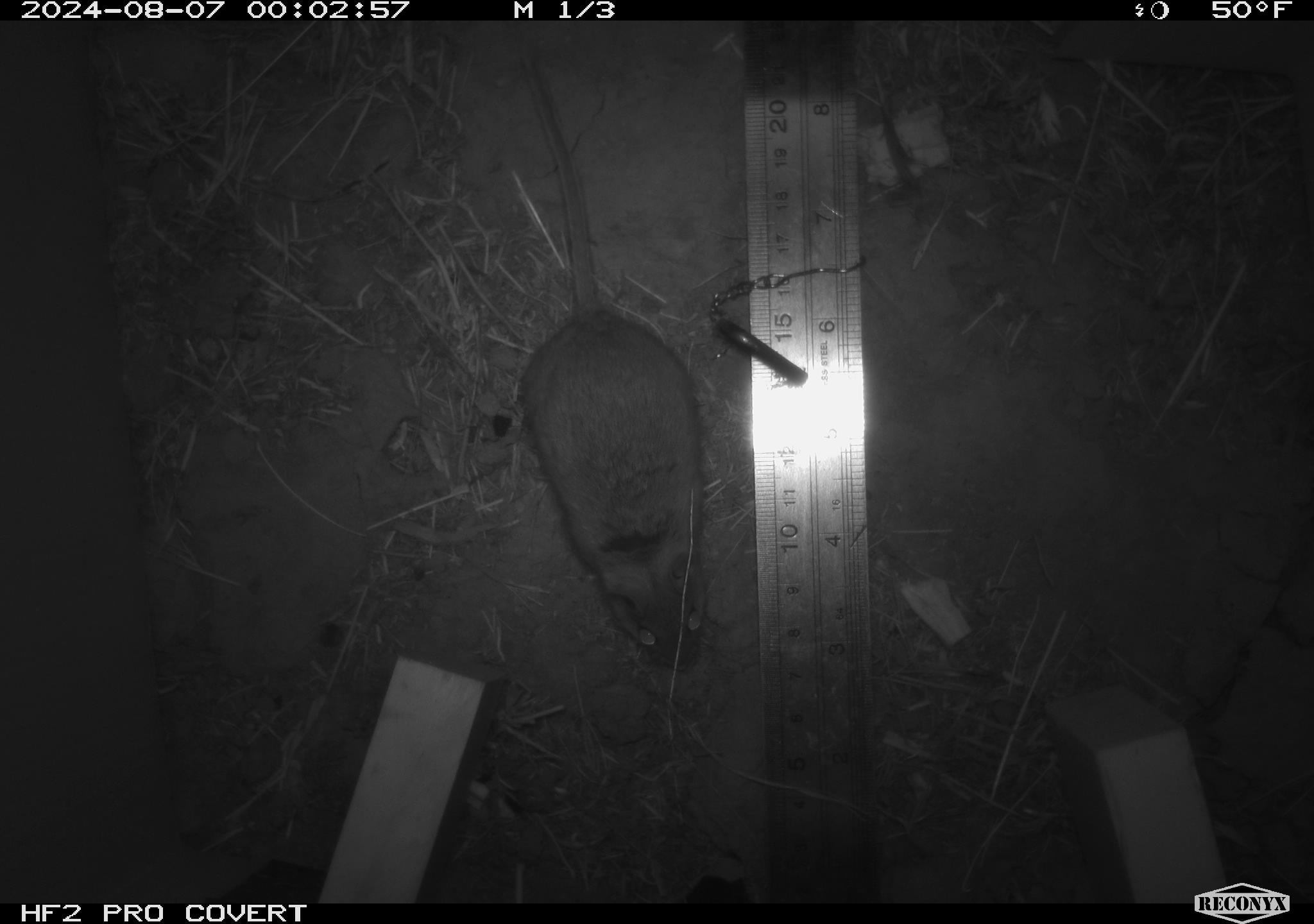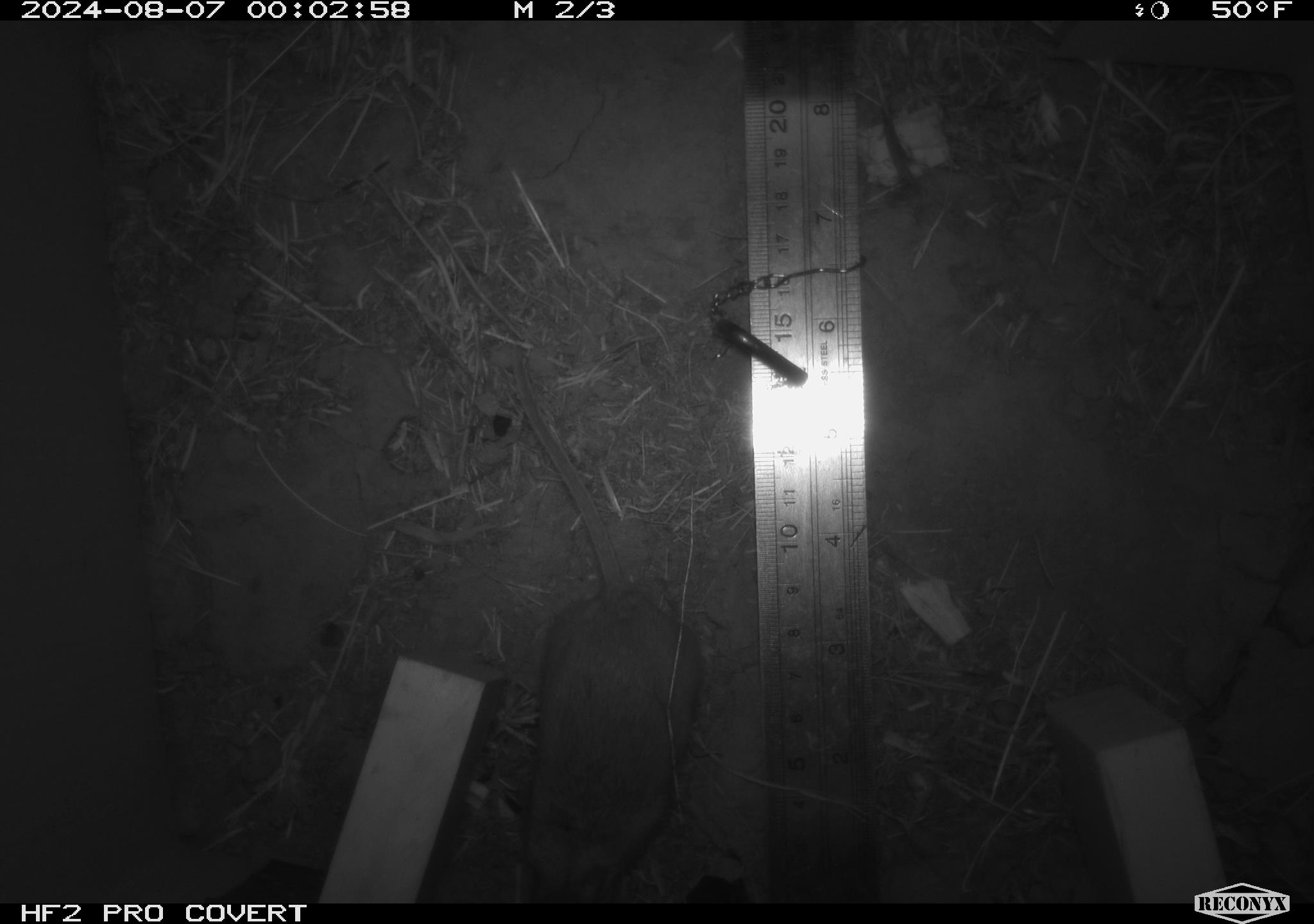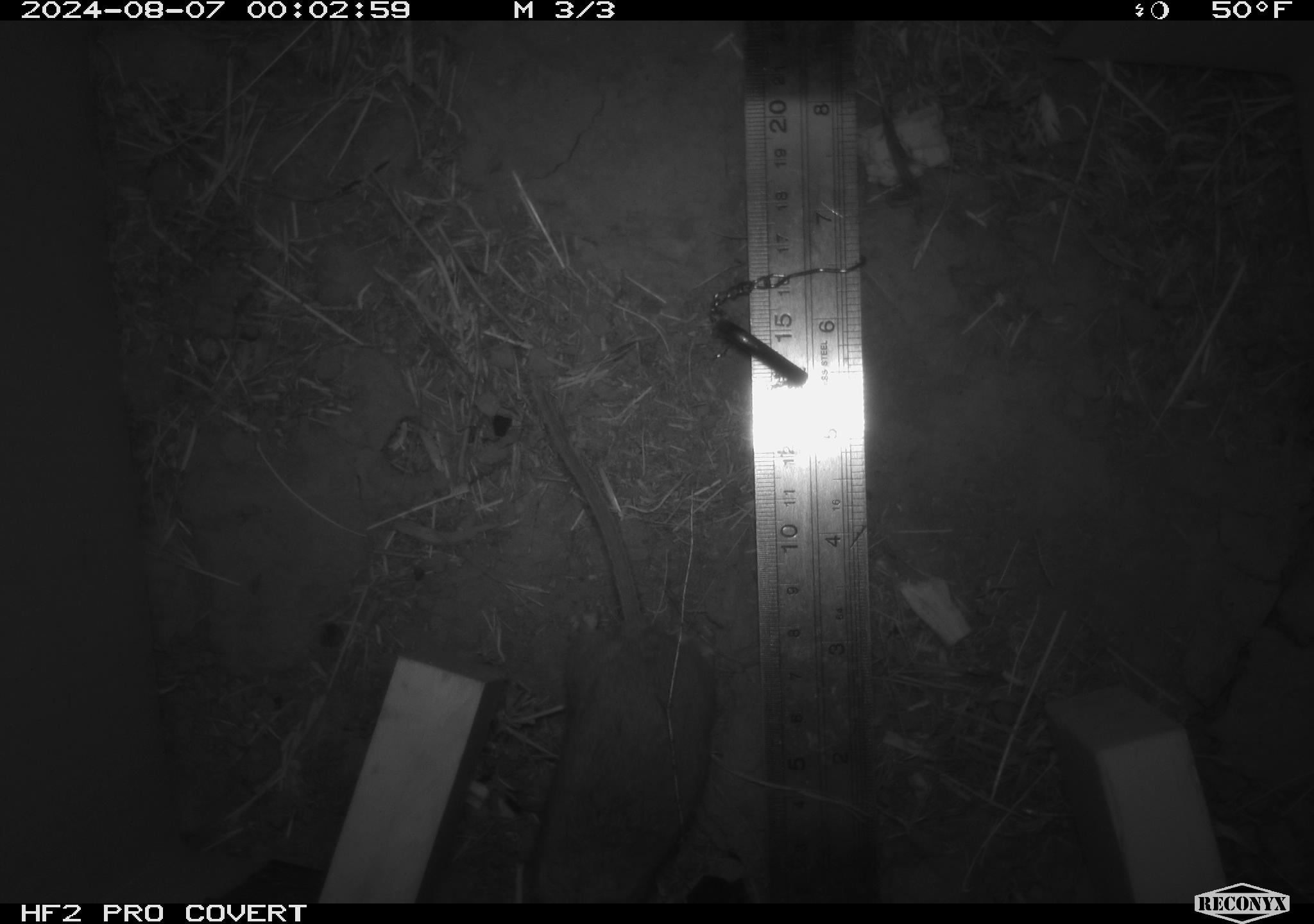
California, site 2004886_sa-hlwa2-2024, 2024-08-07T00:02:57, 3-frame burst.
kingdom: Animalia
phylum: Chordata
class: Mammalia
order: Rodentia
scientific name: Rodentia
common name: mouse species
Mouse species (Rodentia).